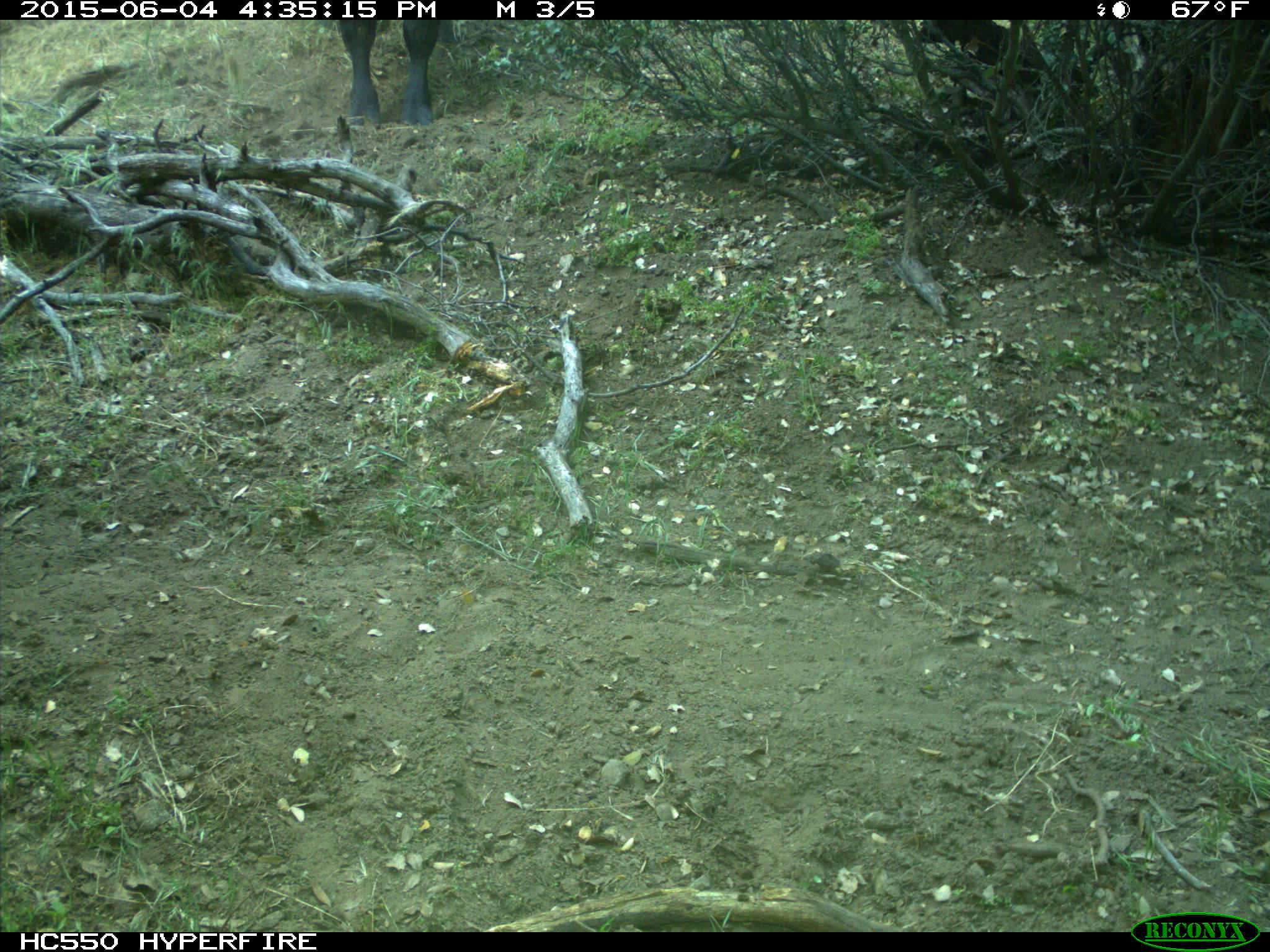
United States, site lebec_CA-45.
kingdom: Animalia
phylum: Chordata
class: Mammalia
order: Artiodactyla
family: Bovidae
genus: Bos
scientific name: Bos taurus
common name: domestic cow